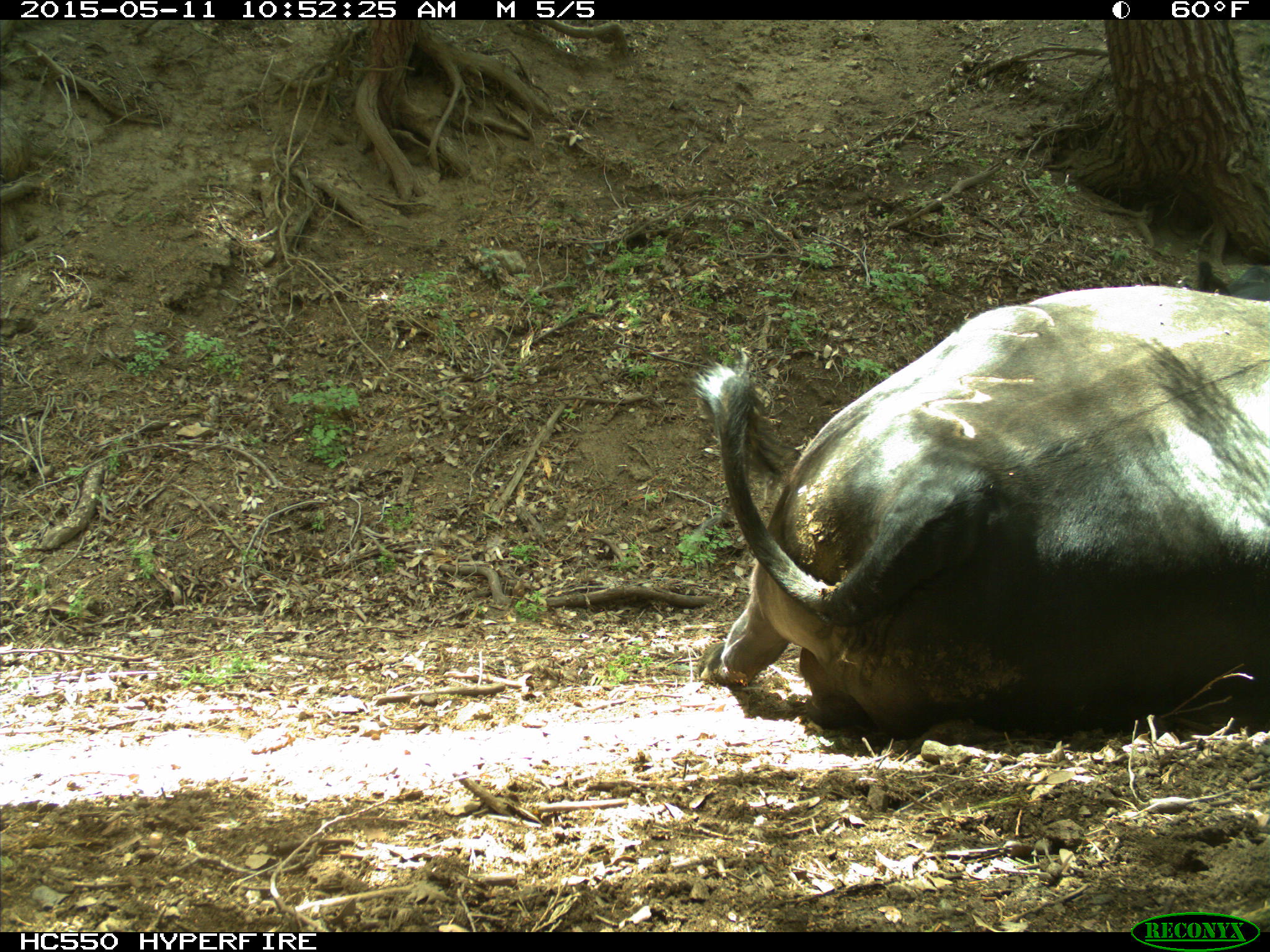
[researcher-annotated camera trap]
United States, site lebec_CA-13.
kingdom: Animalia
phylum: Chordata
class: Mammalia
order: Artiodactyla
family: Bovidae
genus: Bos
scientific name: Bos taurus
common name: domestic cow